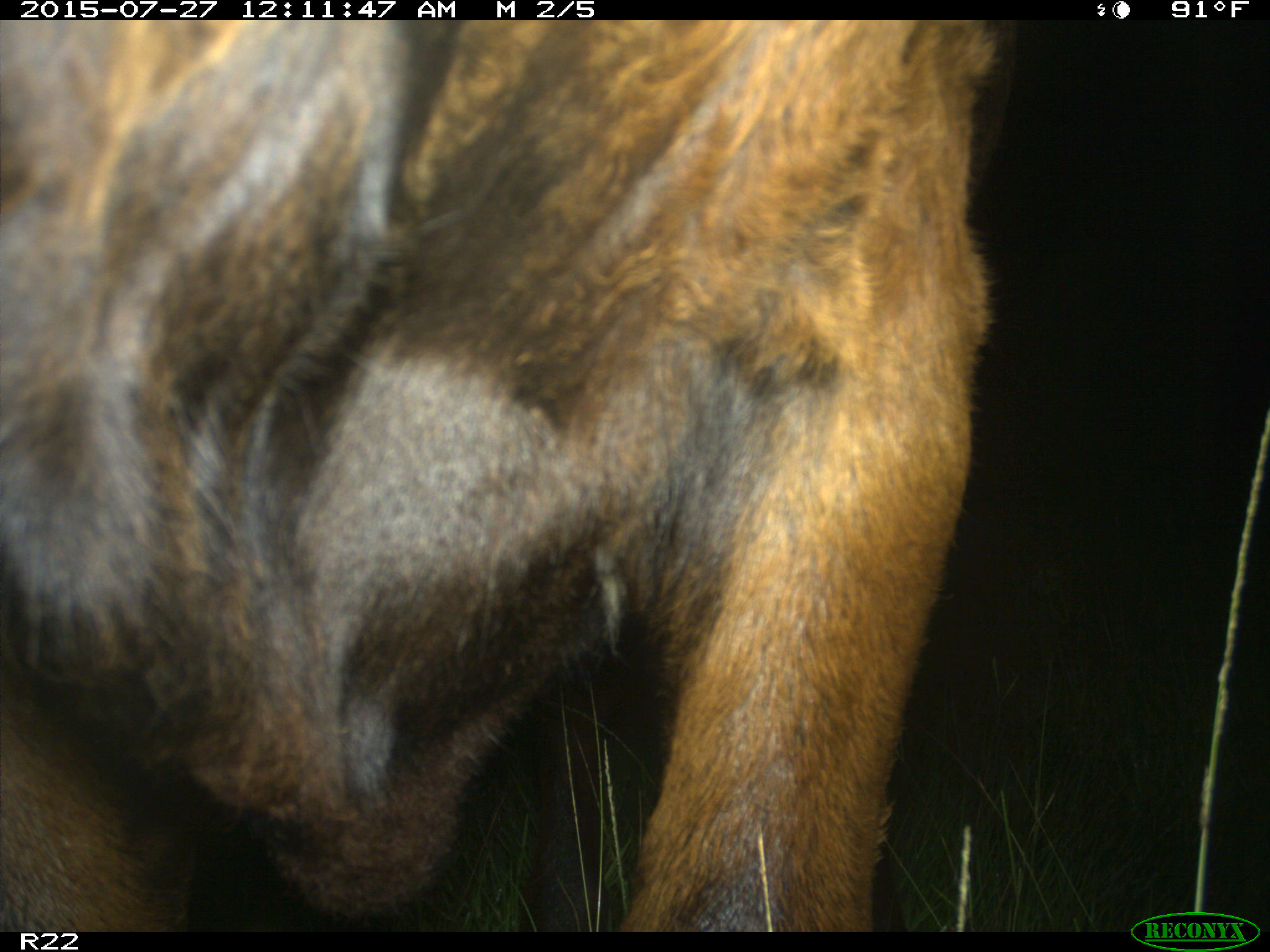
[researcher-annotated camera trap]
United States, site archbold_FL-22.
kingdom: Animalia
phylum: Chordata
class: Mammalia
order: Artiodactyla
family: Bovidae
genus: Bos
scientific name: Bos taurus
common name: domestic cow